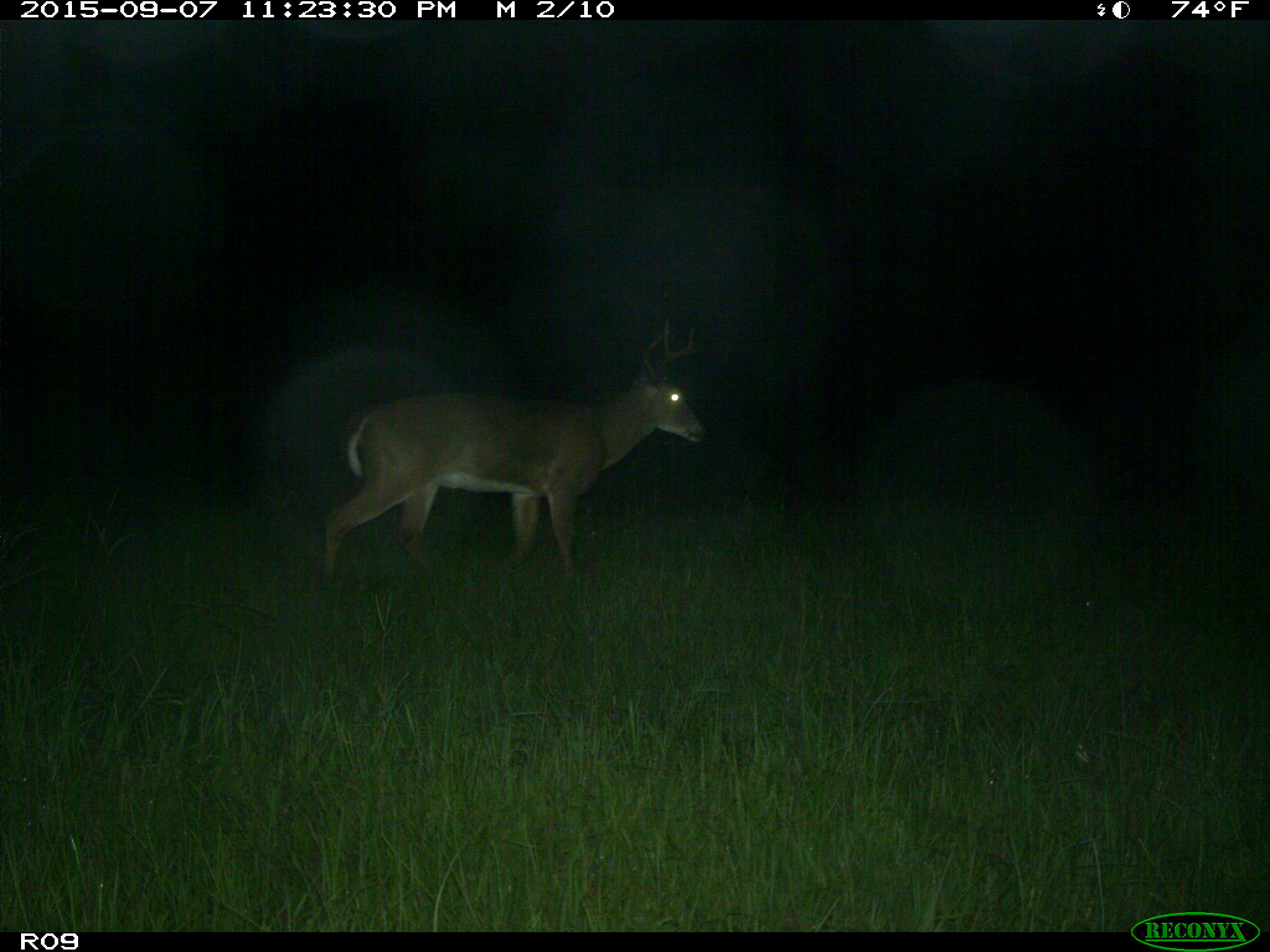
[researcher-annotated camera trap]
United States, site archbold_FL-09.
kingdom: Animalia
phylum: Chordata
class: Mammalia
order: Artiodactyla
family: Cervidae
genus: Odocoileus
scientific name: Odocoileus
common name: deer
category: unidentified deer